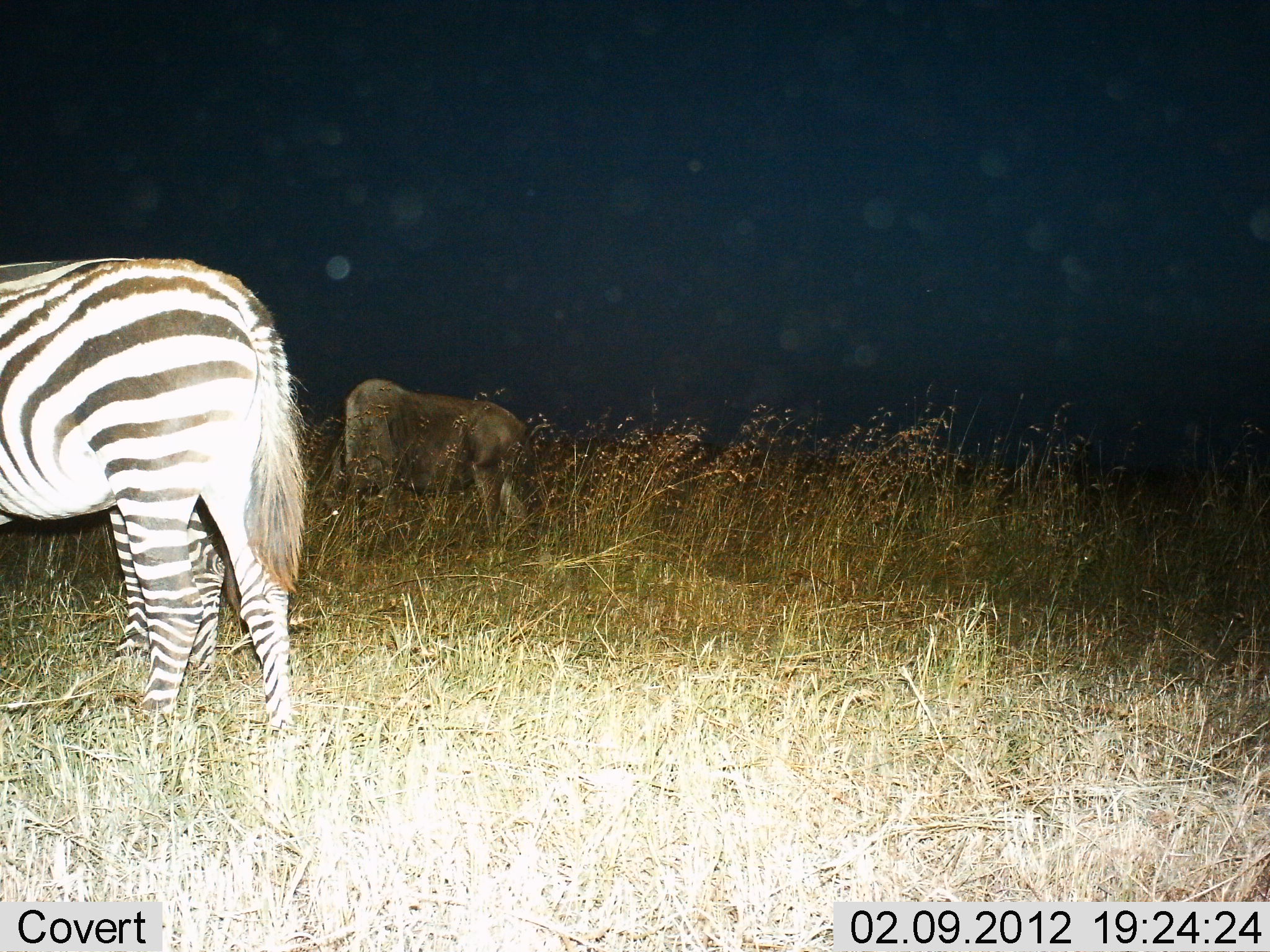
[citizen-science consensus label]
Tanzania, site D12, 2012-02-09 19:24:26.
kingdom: Animalia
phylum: Chordata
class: Mammalia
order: Artiodactyla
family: Bovidae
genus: Connochaetes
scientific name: Connochaetes taurinus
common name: blue wildebeest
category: wildebeest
Wildebeest (blue wildebeest) (Connochaetes taurinus), count 1. Behavior (volunteer vote fractions): standing 35%, resting 0%, moving 0%, interacting 0%. Young present (vote fraction): 0%. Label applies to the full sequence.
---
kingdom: Animalia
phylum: Chordata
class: Mammalia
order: Perissodactyla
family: Equidae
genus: Equus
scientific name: Equus quagga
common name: plains zebra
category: zebra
Zebra (plains zebra) (Equus quagga), count 1. Behavior (volunteer vote fractions): standing 86%, resting 0%, moving 0%, interacting 0%. Young present (vote fraction): 0%. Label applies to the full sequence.